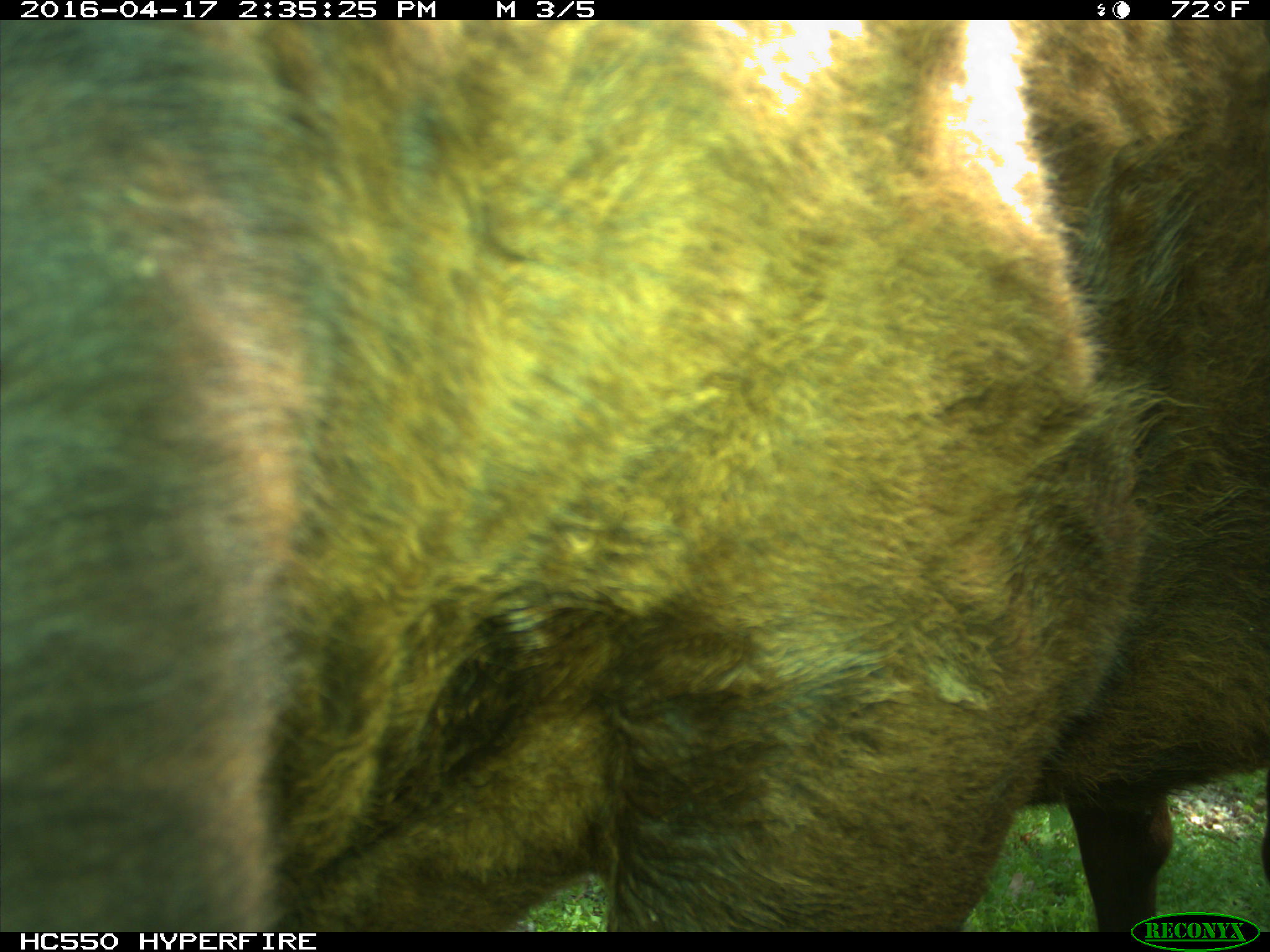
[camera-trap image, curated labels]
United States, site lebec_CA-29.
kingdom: Animalia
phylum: Chordata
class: Mammalia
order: Artiodactyla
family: Bovidae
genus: Bos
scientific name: Bos taurus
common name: domestic cow